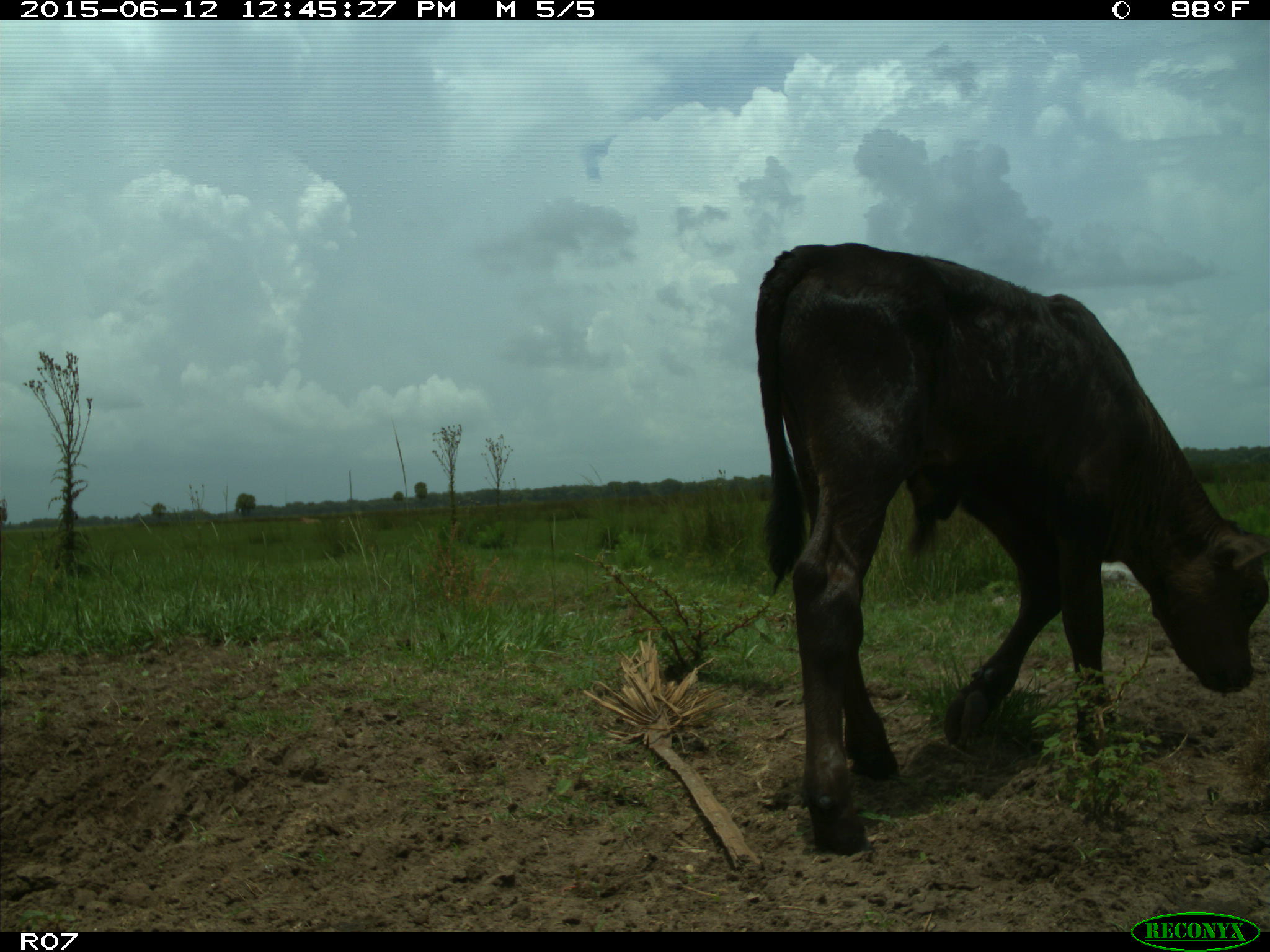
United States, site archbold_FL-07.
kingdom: Animalia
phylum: Chordata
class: Mammalia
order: Artiodactyla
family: Bovidae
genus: Bos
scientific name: Bos taurus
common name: domestic cow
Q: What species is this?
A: Bos taurus (domestic cow).